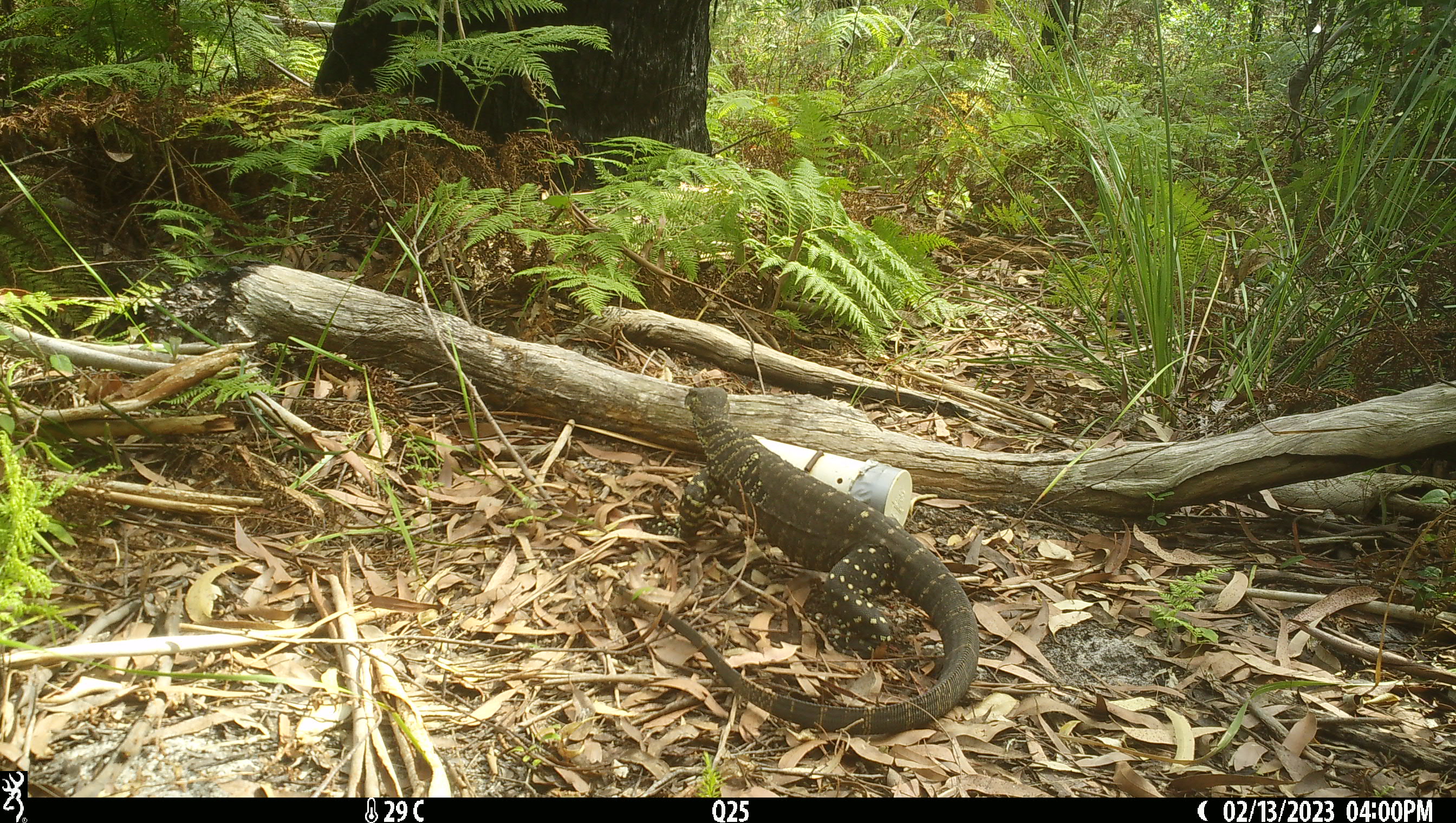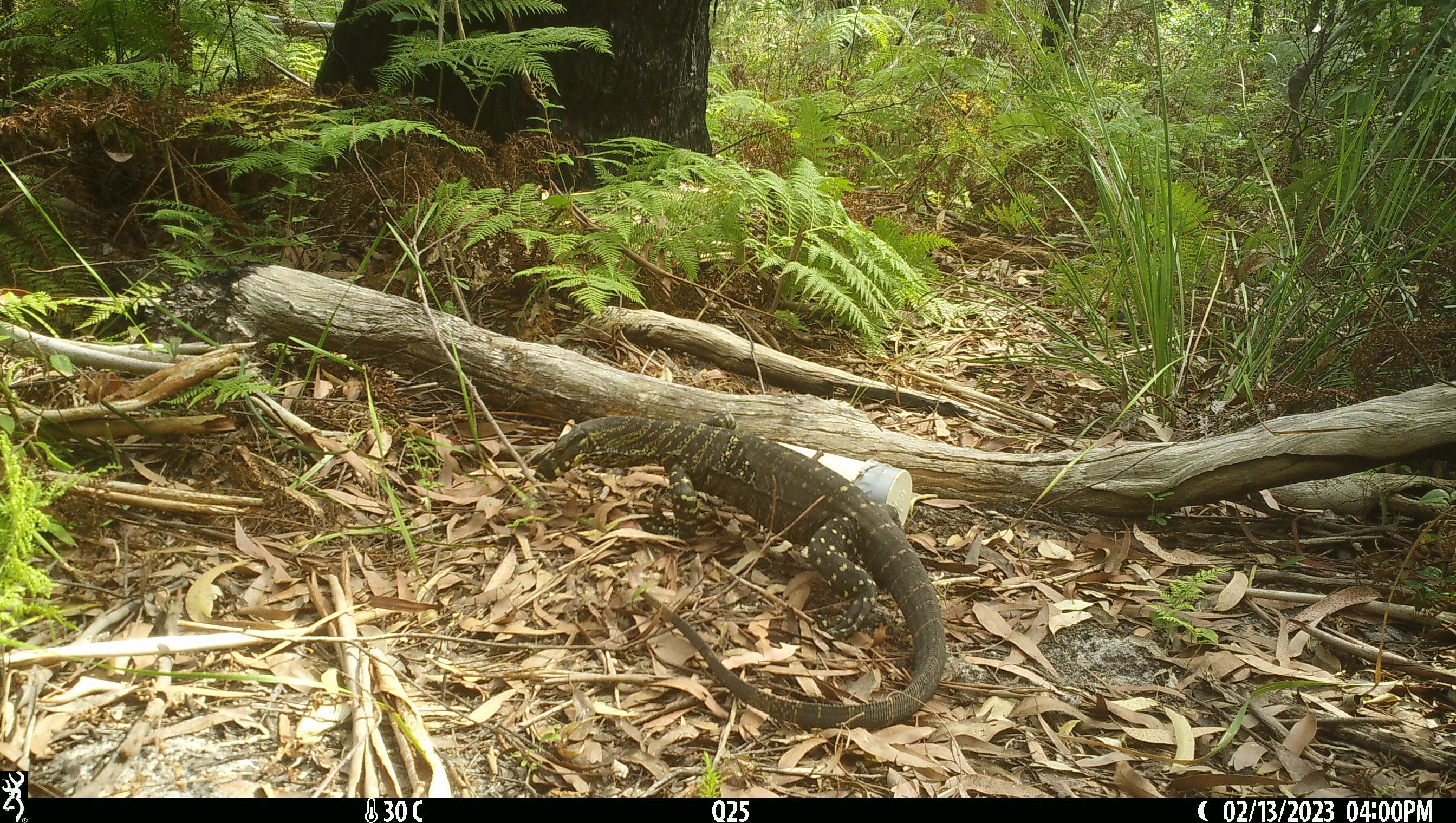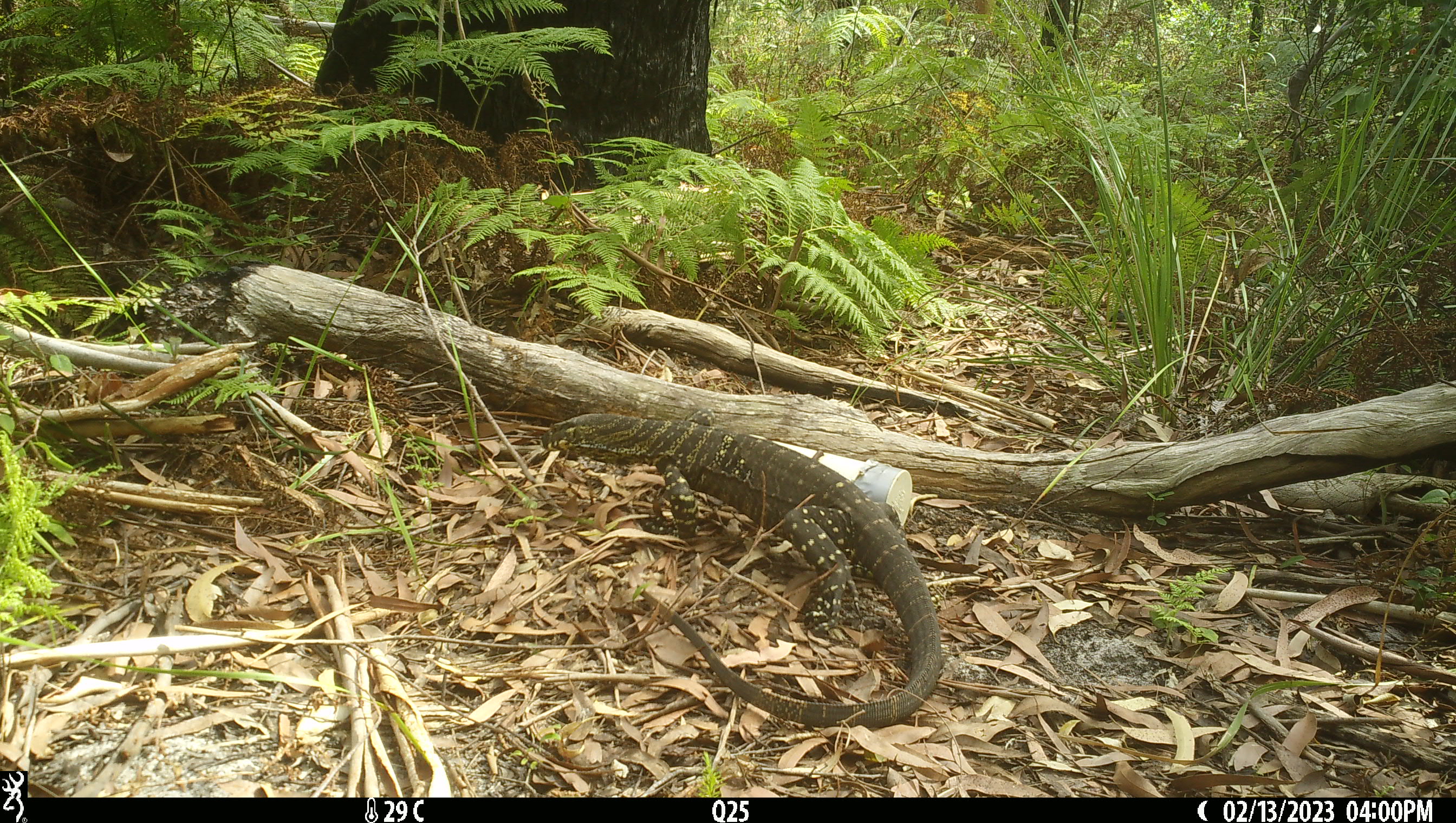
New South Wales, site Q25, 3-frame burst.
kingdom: Animalia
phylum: Chordata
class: Reptilia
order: Squamata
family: Varanidae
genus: Varanus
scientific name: Varanus varius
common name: lace monitor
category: goanna